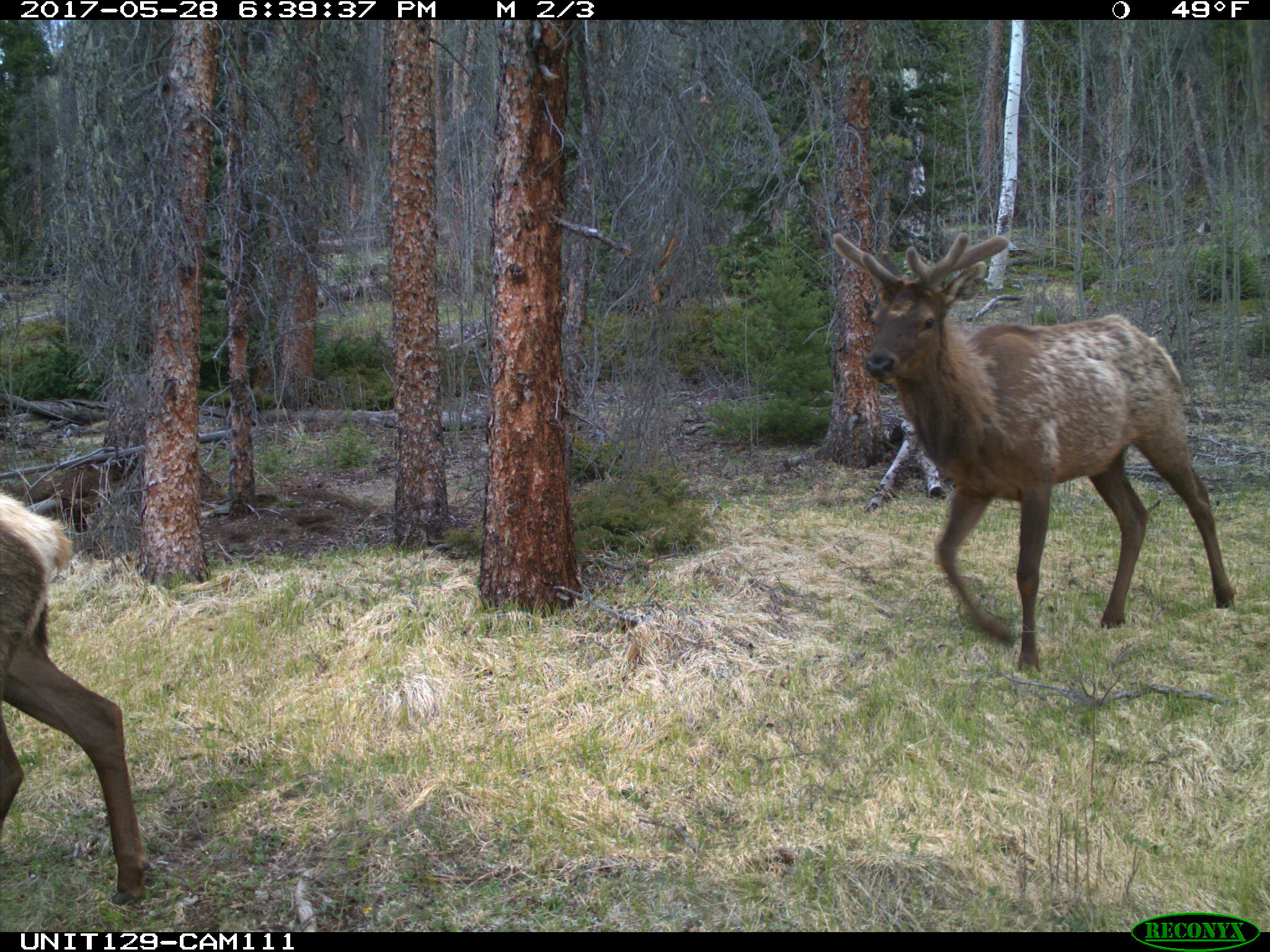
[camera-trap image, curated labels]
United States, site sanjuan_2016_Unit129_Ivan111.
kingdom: Animalia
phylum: Chordata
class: Mammalia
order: Artiodactyla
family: Cervidae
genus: Cervus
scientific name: Cervus elaphus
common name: red deer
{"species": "Cervus elaphus (red deer)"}